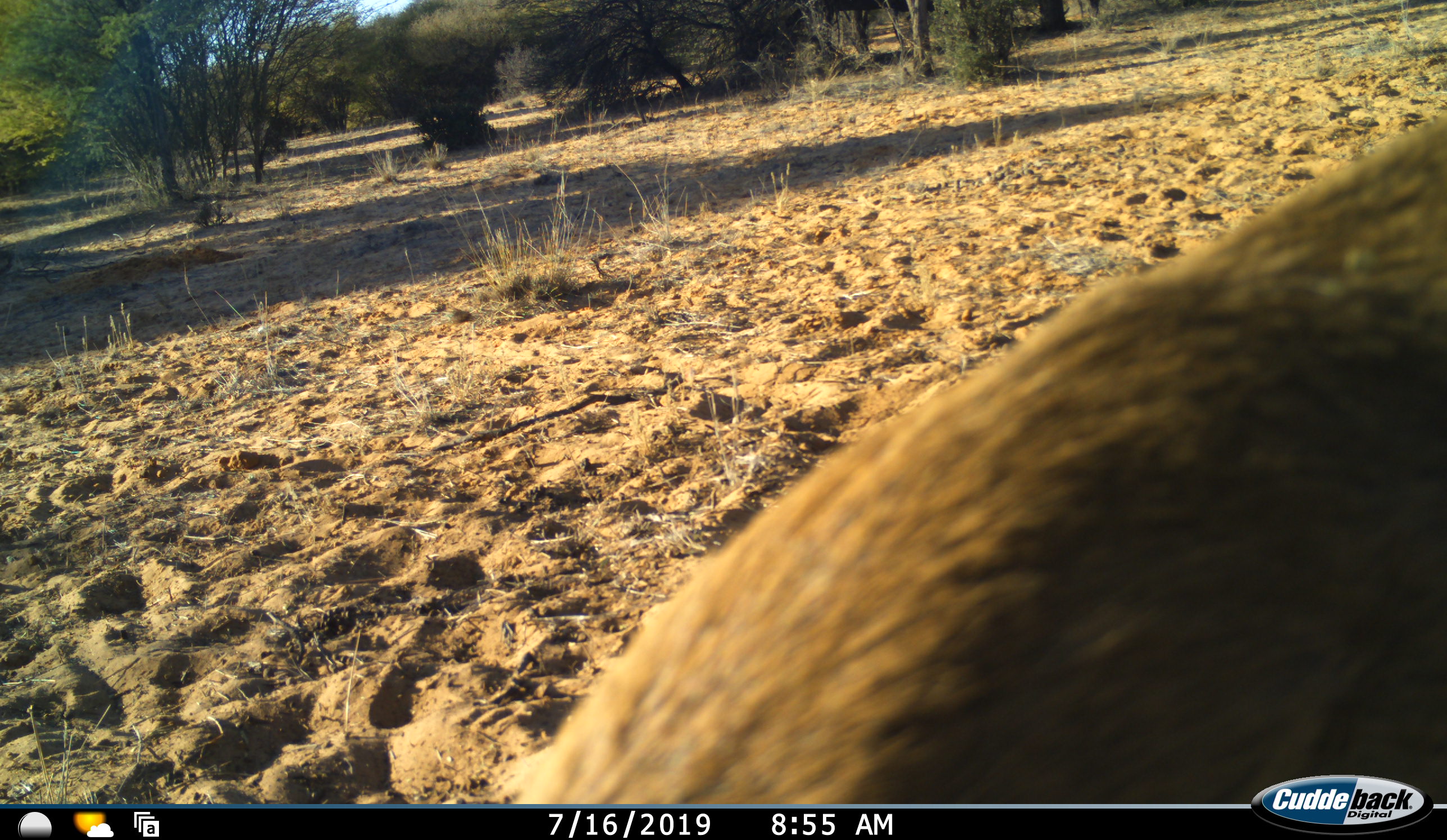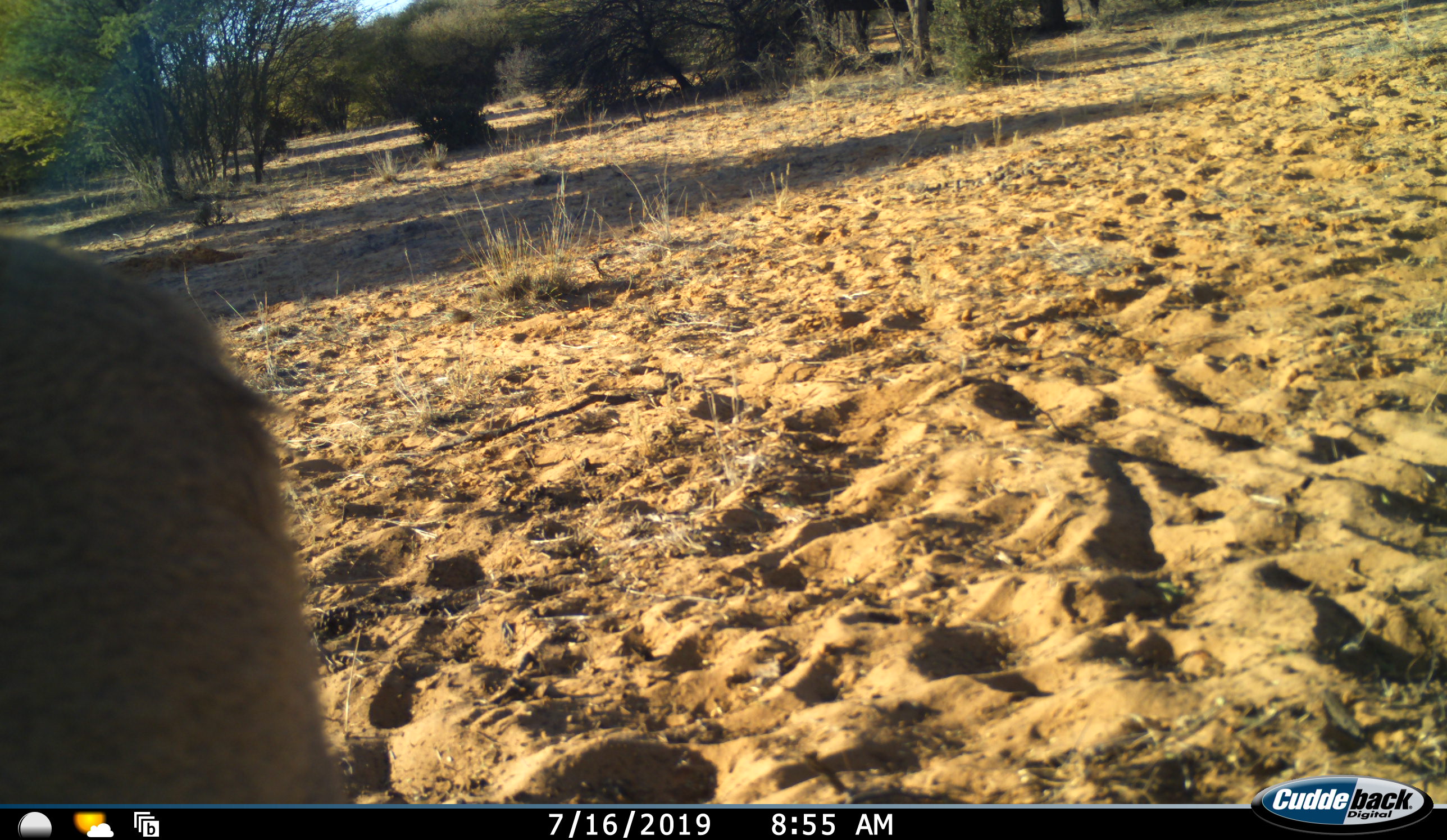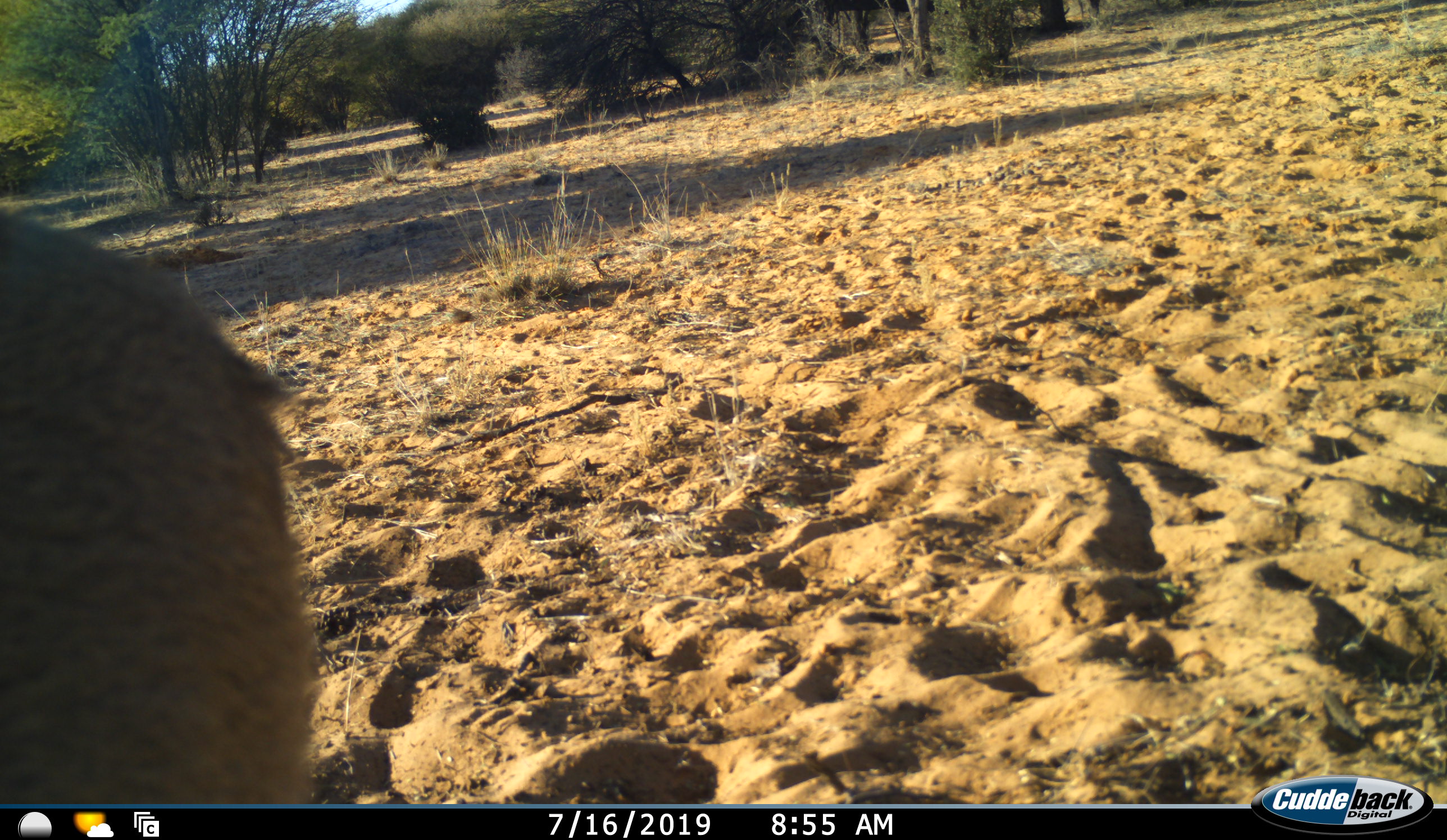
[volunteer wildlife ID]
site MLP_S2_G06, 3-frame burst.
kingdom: Animalia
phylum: Chordata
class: Mammalia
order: Artiodactyla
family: Bovidae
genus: Raphicerus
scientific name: Raphicerus campestris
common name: steenbok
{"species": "steenbok (Raphicerus campestris)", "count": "1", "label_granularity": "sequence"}